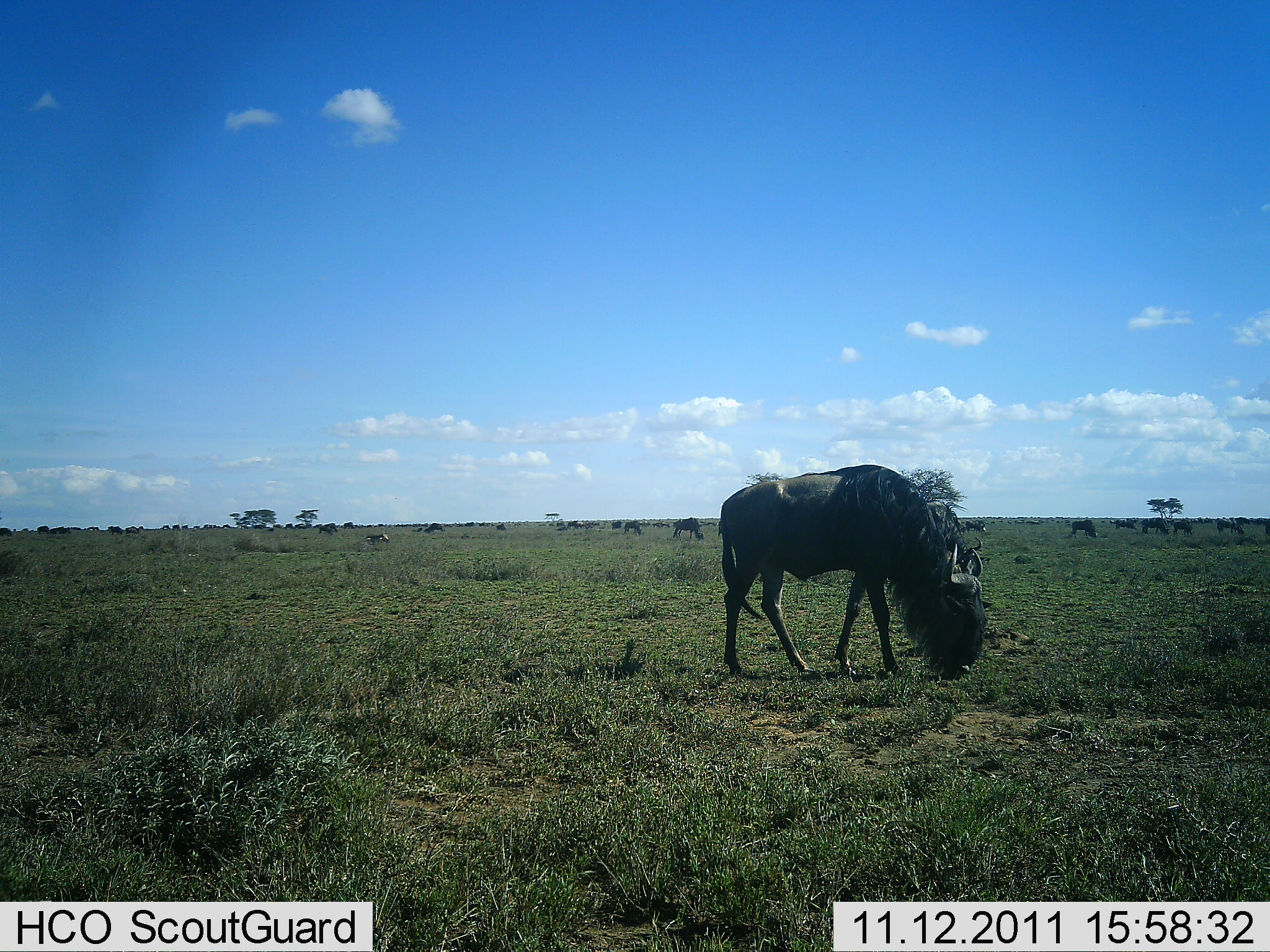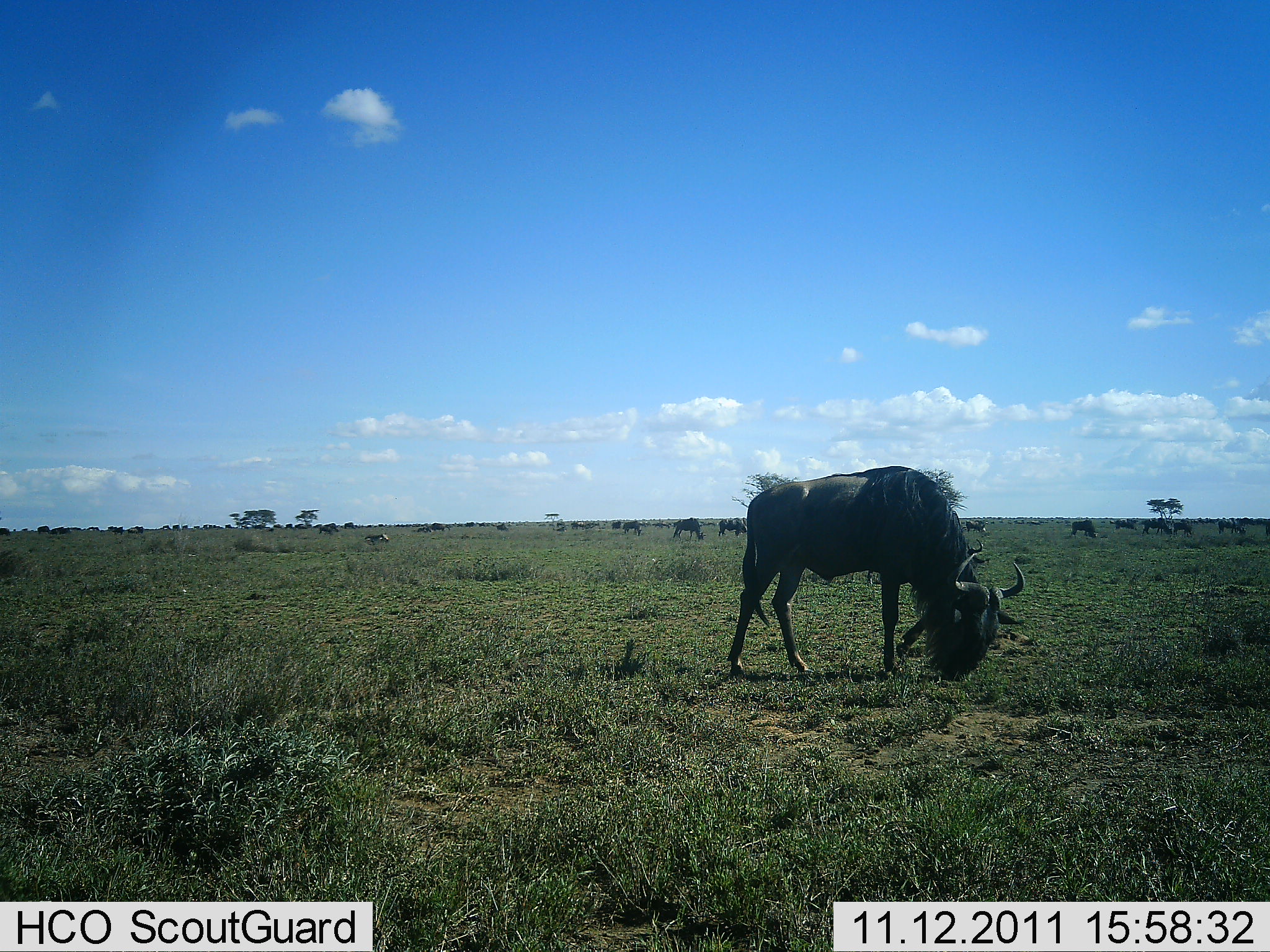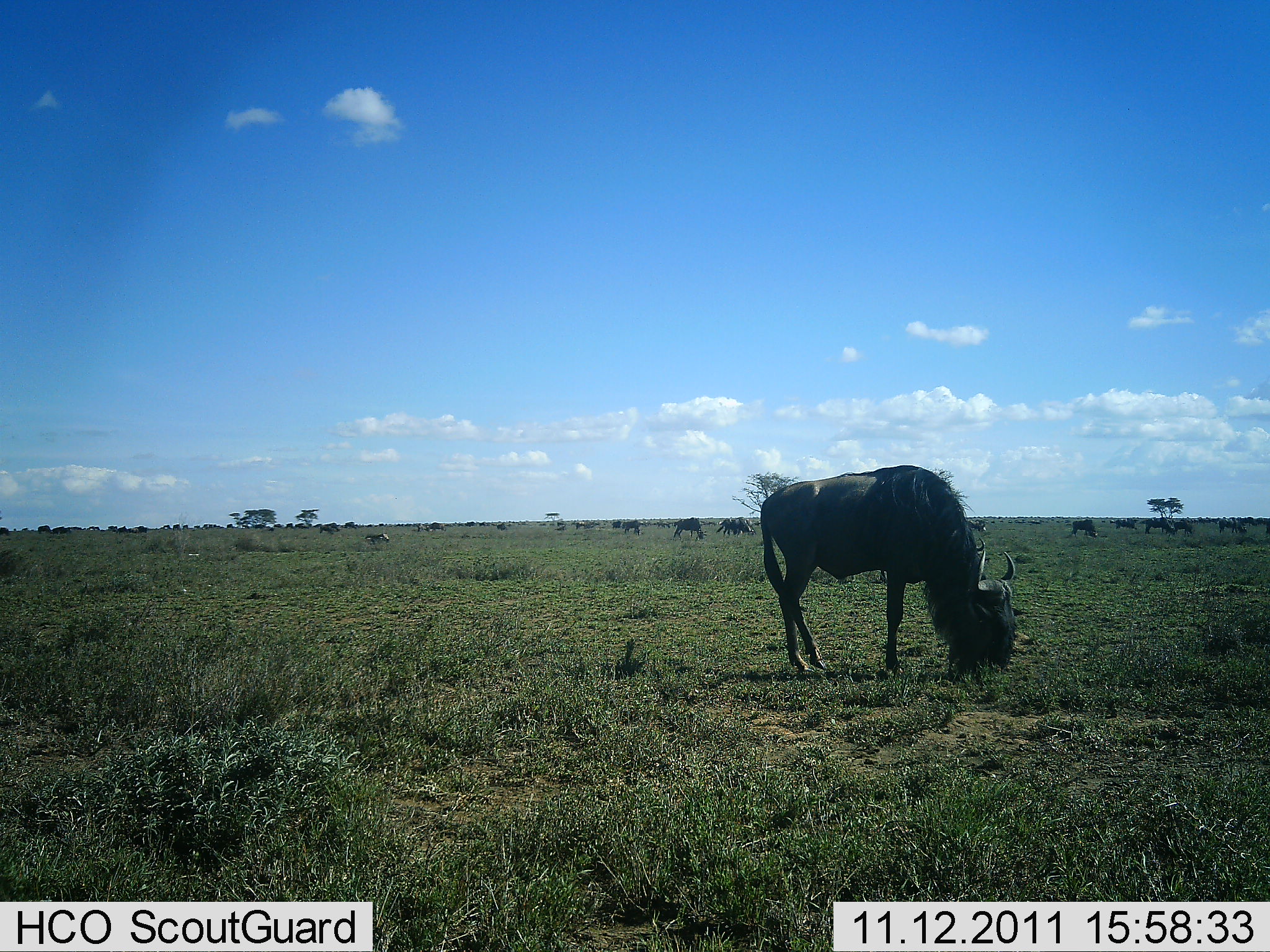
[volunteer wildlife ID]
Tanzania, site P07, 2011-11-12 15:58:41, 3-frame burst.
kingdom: Animalia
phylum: Chordata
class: Mammalia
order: Artiodactyla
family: Bovidae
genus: Connochaetes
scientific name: Connochaetes taurinus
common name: blue wildebeest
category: wildebeest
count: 11-50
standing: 45%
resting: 9%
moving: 9%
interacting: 9%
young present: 0%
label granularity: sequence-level